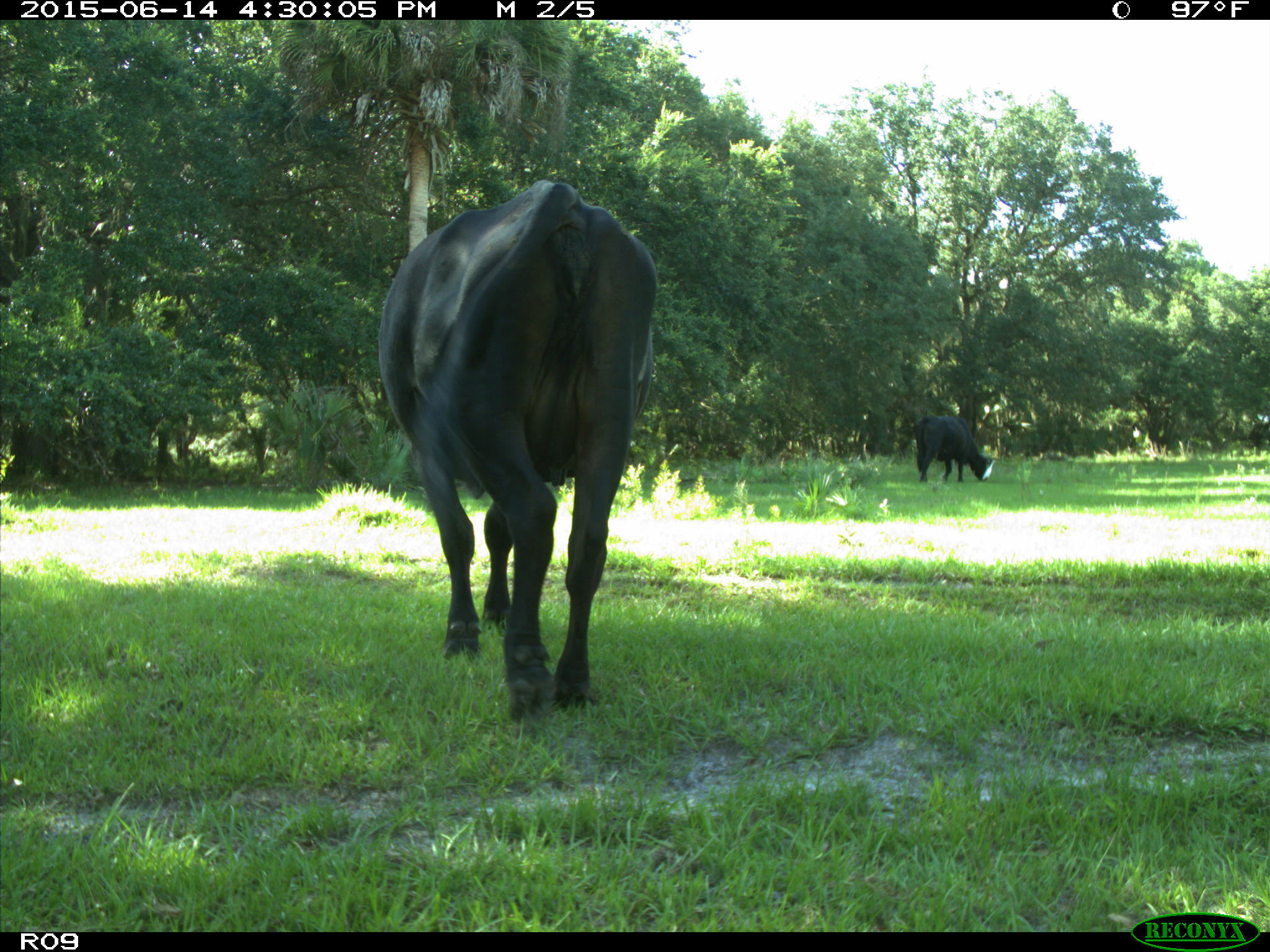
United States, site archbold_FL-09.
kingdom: Animalia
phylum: Chordata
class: Mammalia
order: Artiodactyla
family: Bovidae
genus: Bos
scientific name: Bos taurus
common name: domestic cow